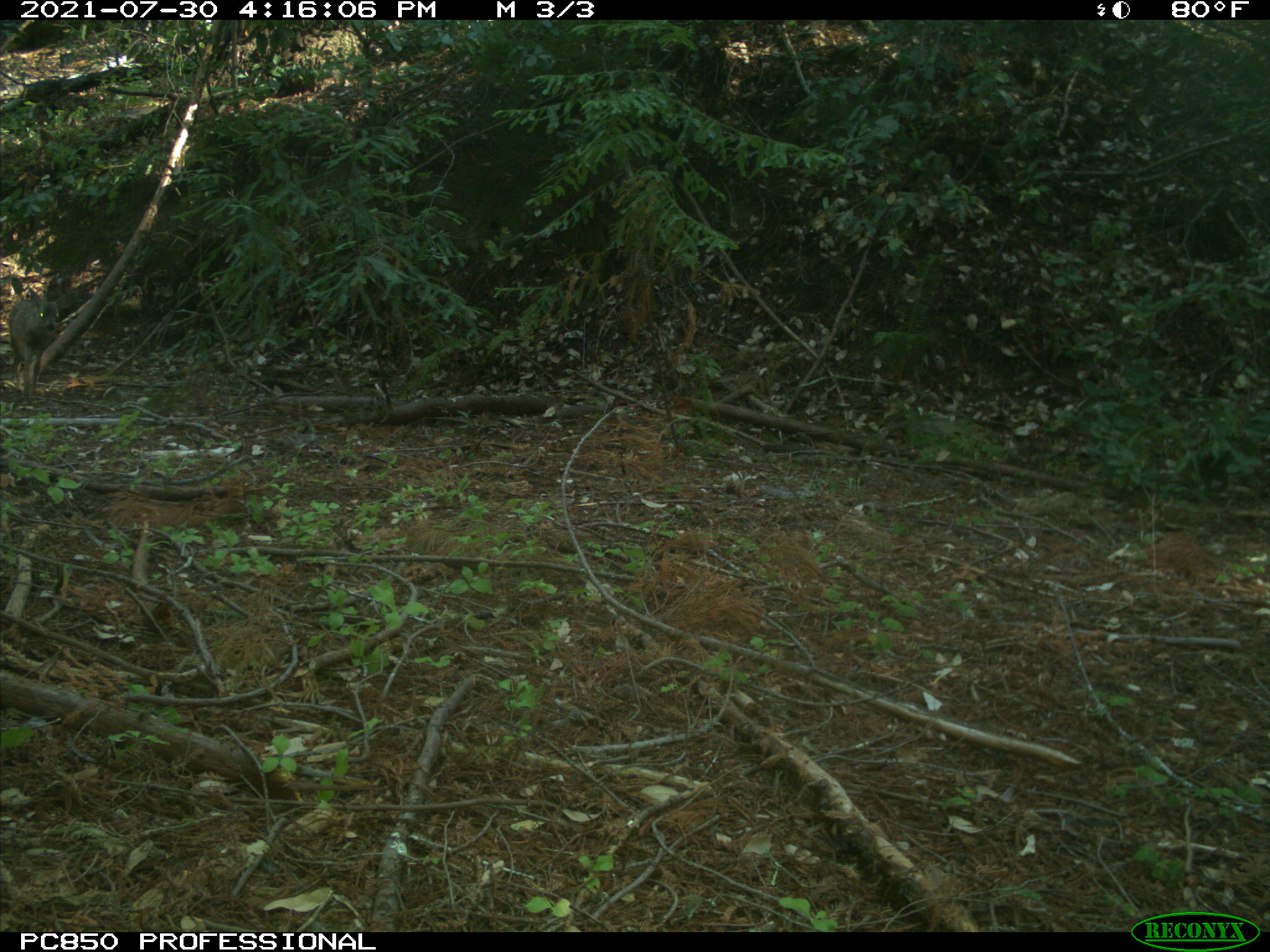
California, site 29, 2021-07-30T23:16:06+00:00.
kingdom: Animalia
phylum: Chordata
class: Mammalia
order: Artiodactyla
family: Cervidae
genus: Odocoileus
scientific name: Odocoileus hemionus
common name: mule deer